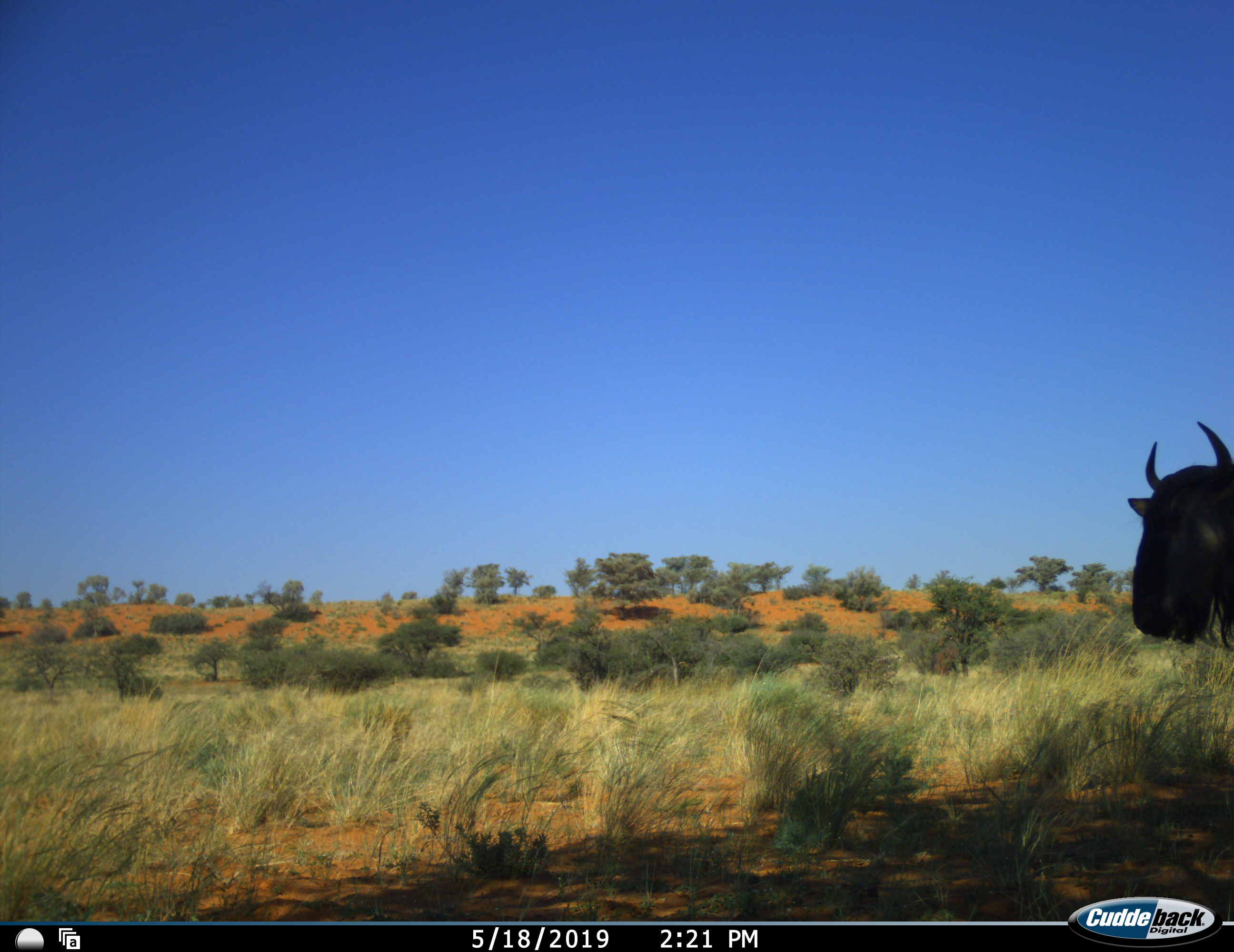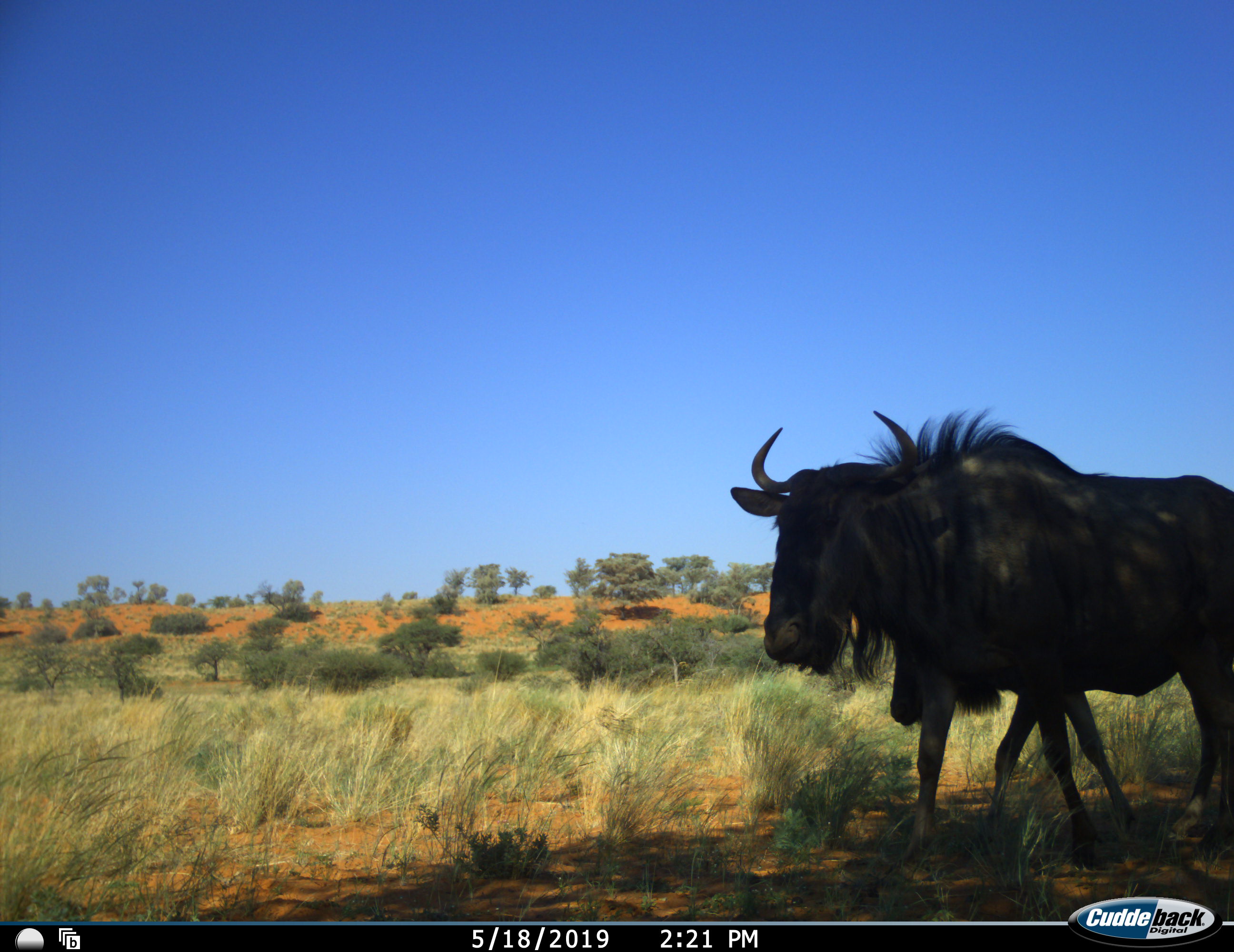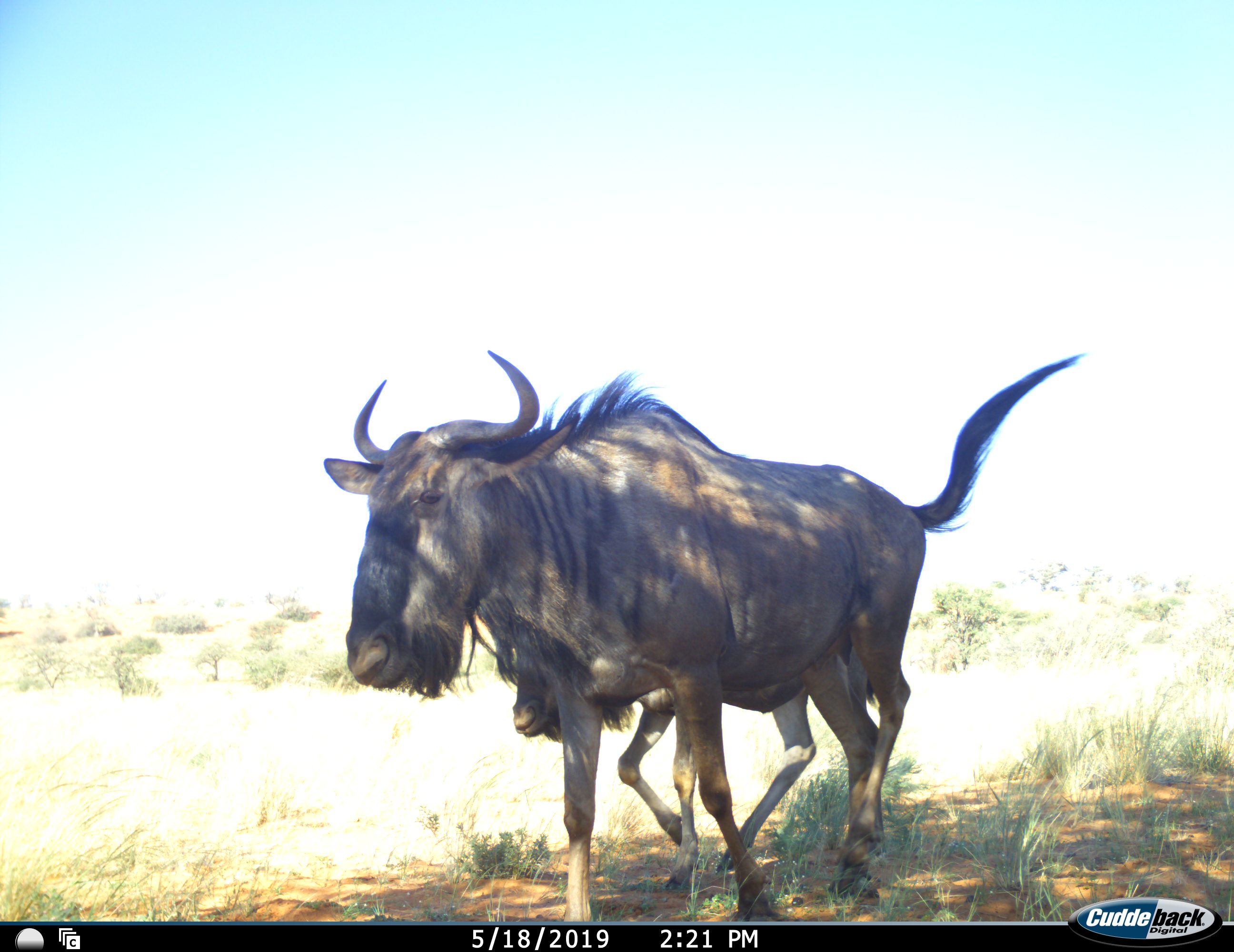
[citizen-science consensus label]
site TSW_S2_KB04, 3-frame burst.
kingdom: Animalia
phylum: Chordata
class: Mammalia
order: Artiodactyla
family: Bovidae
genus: Connochaetes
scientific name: Connochaetes taurinus taurinus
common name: blue wildebeest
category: wildebeestblue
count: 1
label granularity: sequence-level